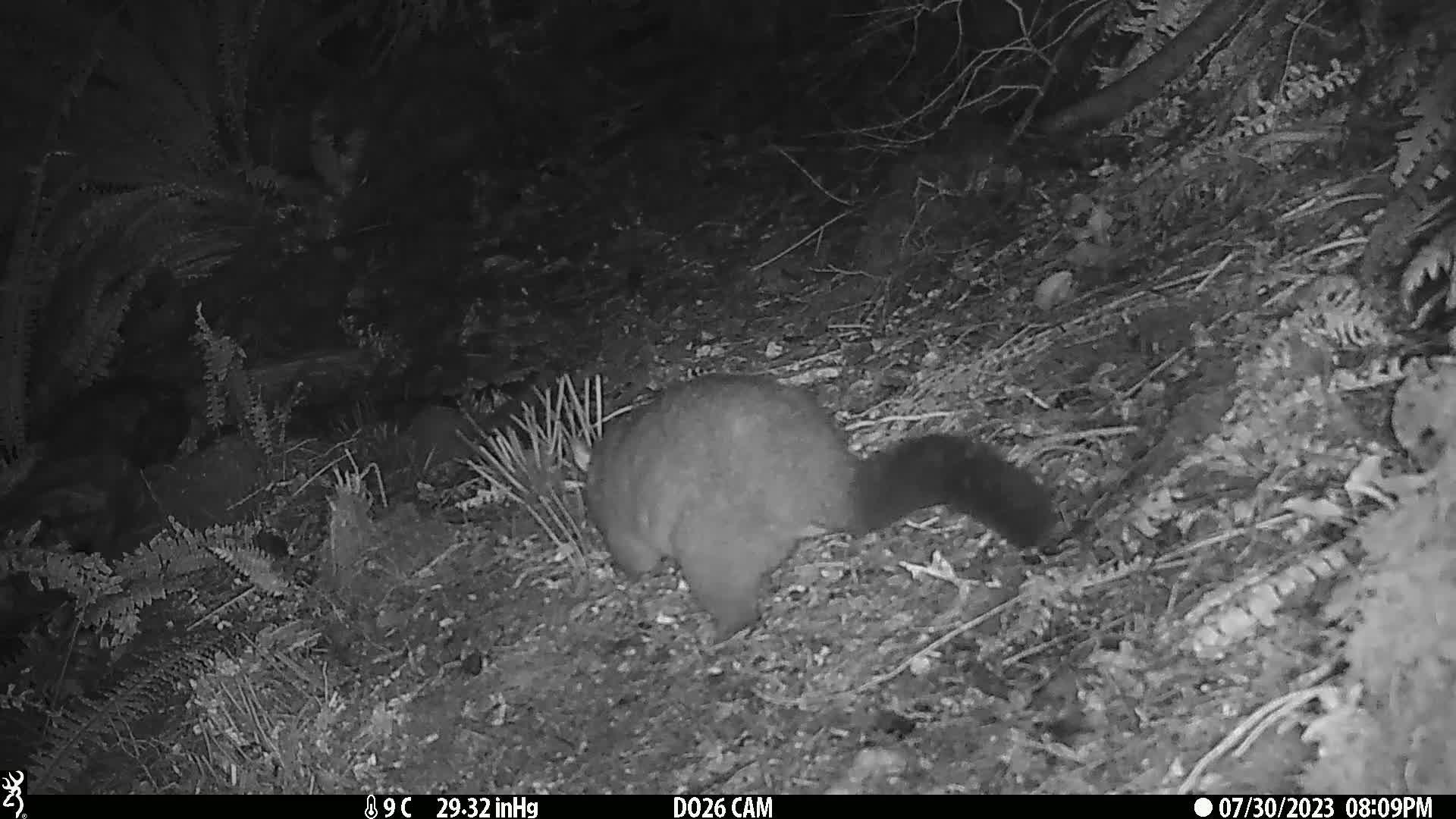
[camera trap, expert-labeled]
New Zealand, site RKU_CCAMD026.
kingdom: Animalia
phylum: Chordata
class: Mammalia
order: Diprotodontia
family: Phalangeridae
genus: Trichosurus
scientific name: Trichosurus vulpecula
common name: common brushtail possum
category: possum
Possum (common brushtail possum) (Trichosurus vulpecula).